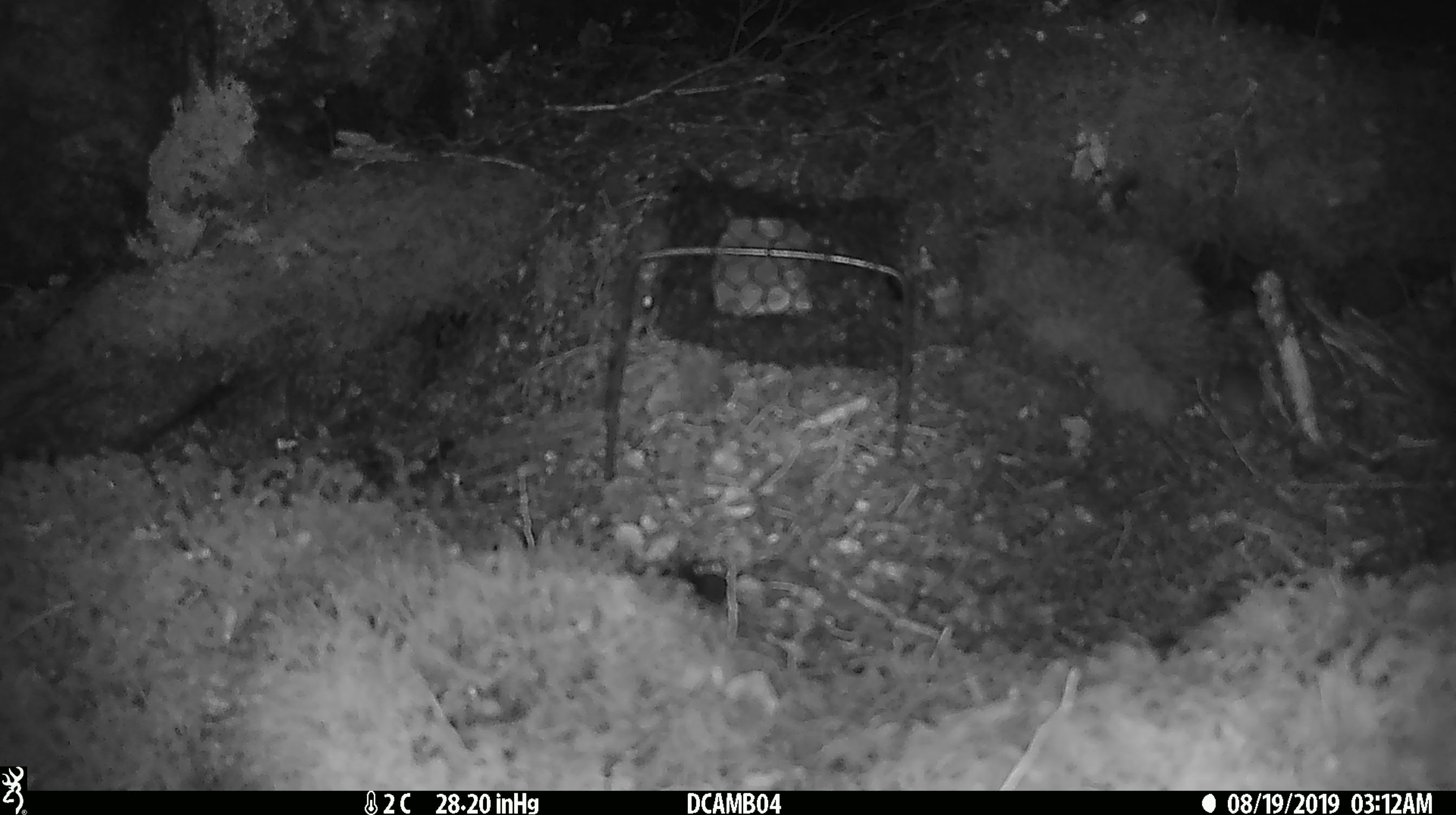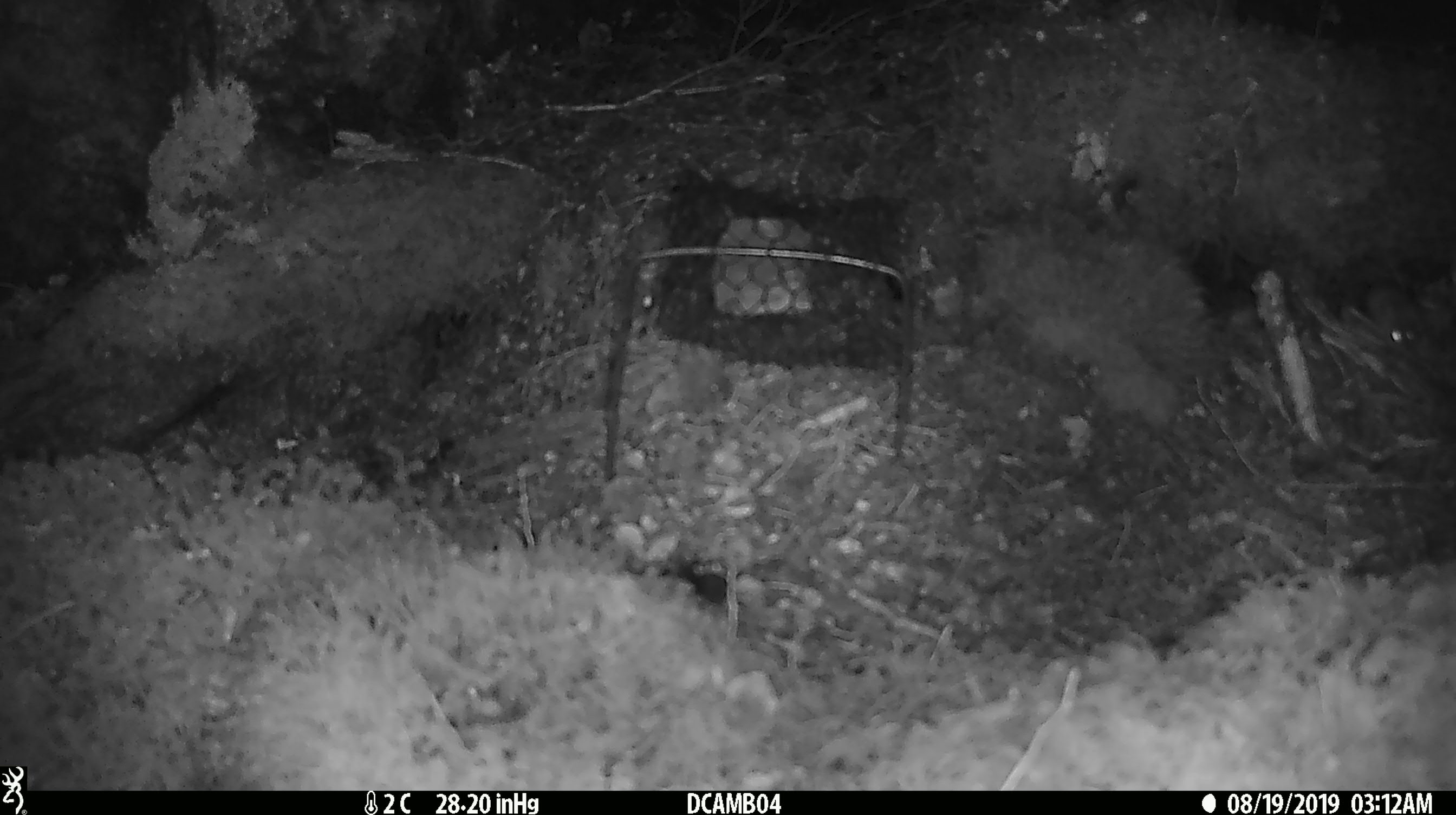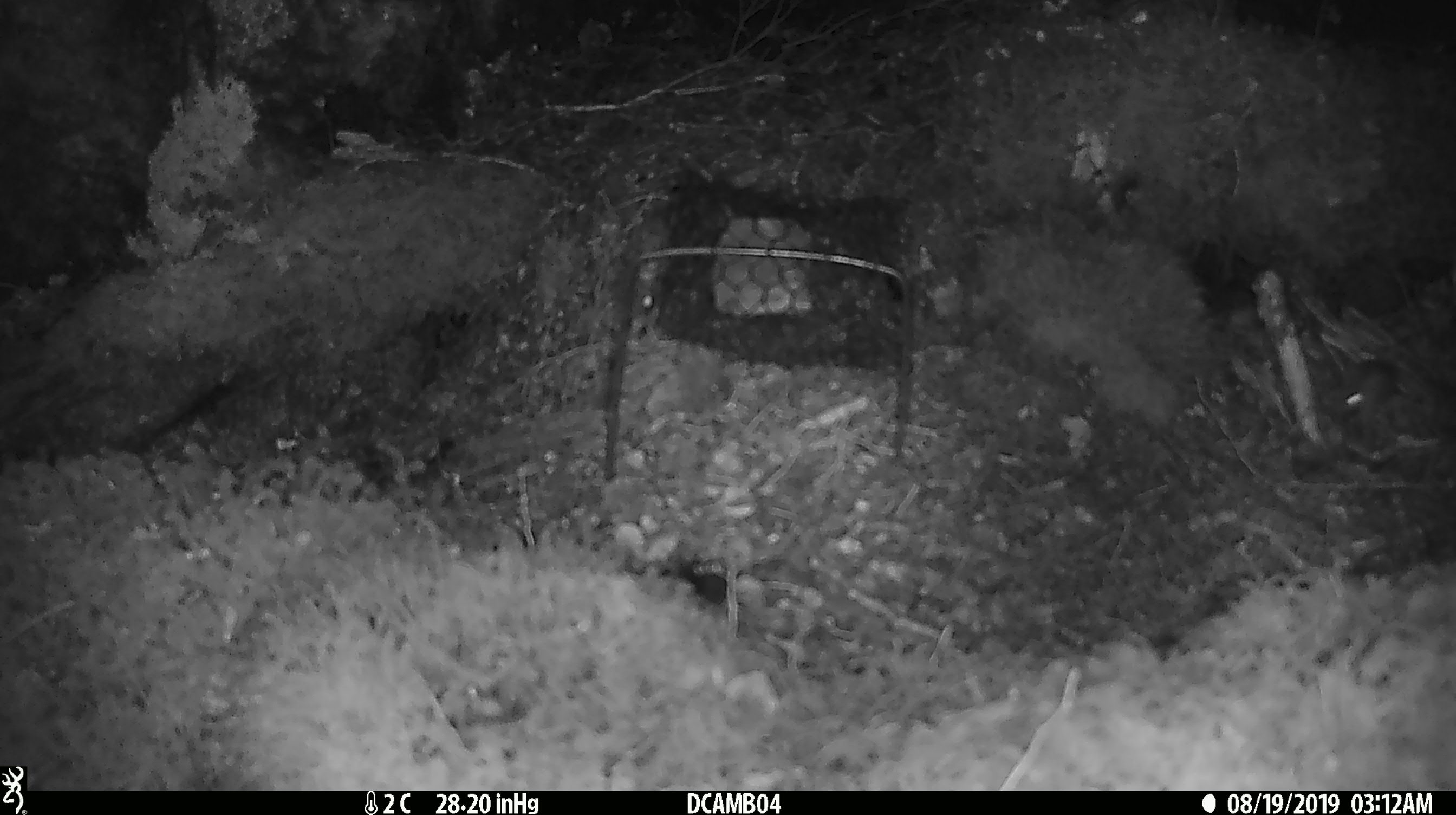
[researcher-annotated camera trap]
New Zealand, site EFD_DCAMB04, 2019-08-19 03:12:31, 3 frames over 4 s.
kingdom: Animalia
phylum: Chordata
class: Mammalia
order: Rodentia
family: Muridae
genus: Mus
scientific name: Mus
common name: mouse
Mouse (Mus).